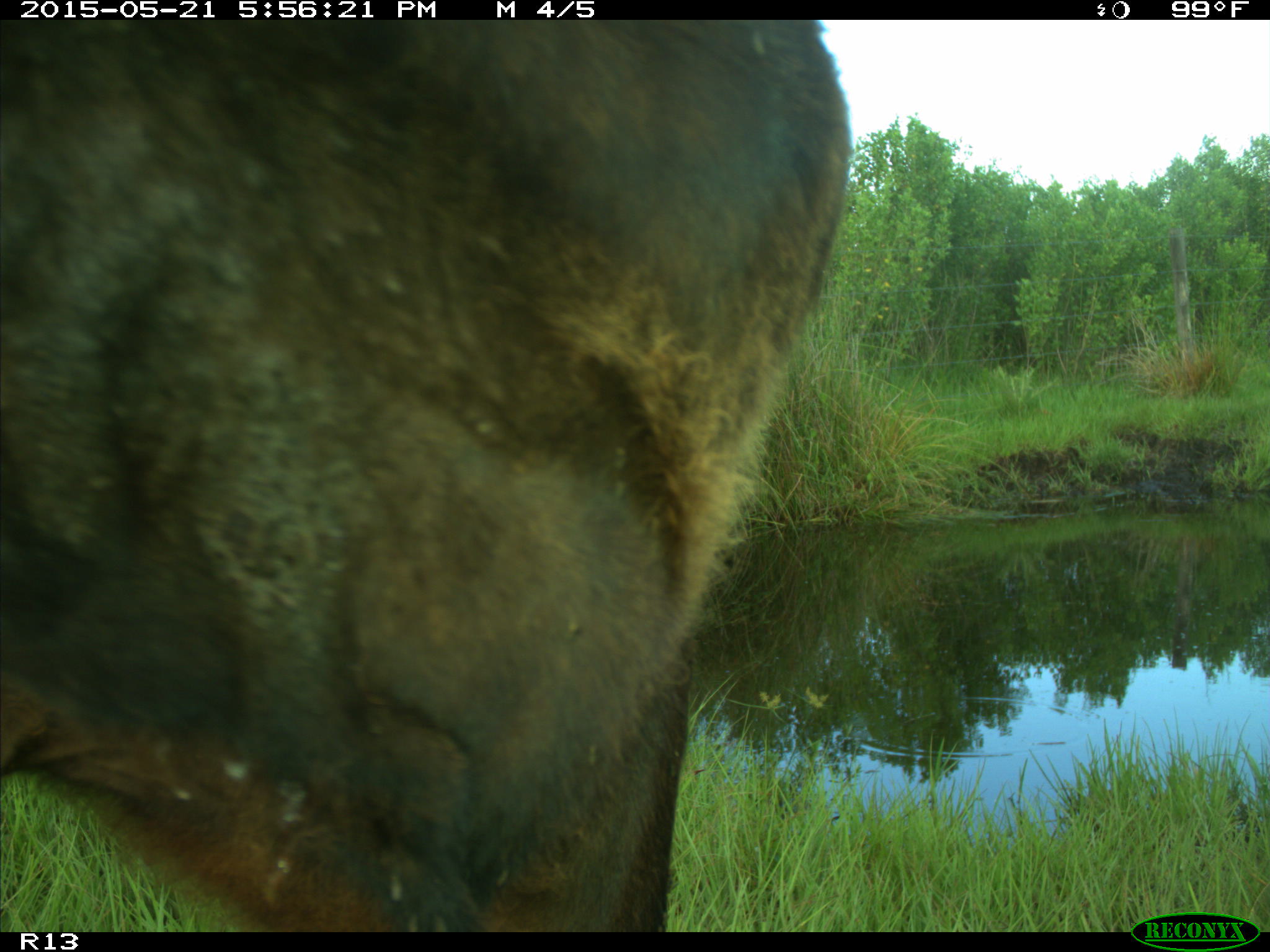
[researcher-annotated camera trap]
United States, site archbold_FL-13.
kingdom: Animalia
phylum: Chordata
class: Mammalia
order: Artiodactyla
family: Bovidae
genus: Bos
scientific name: Bos taurus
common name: domestic cow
Bos taurus (domestic cow).